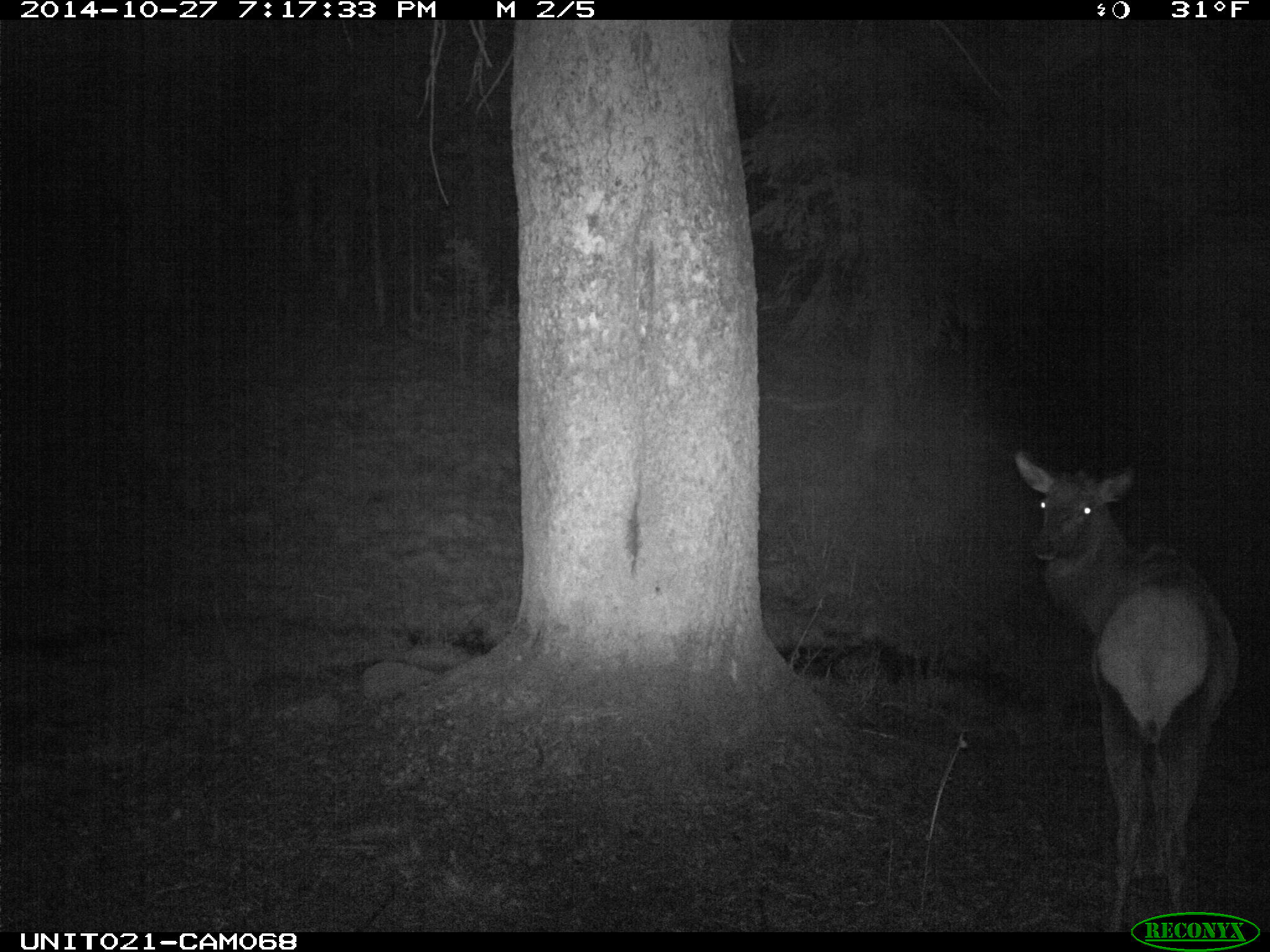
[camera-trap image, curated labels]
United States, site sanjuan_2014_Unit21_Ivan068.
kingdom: Animalia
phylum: Chordata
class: Mammalia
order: Artiodactyla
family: Cervidae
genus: Cervus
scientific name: Cervus elaphus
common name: red deer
Cervus elaphus (red deer).